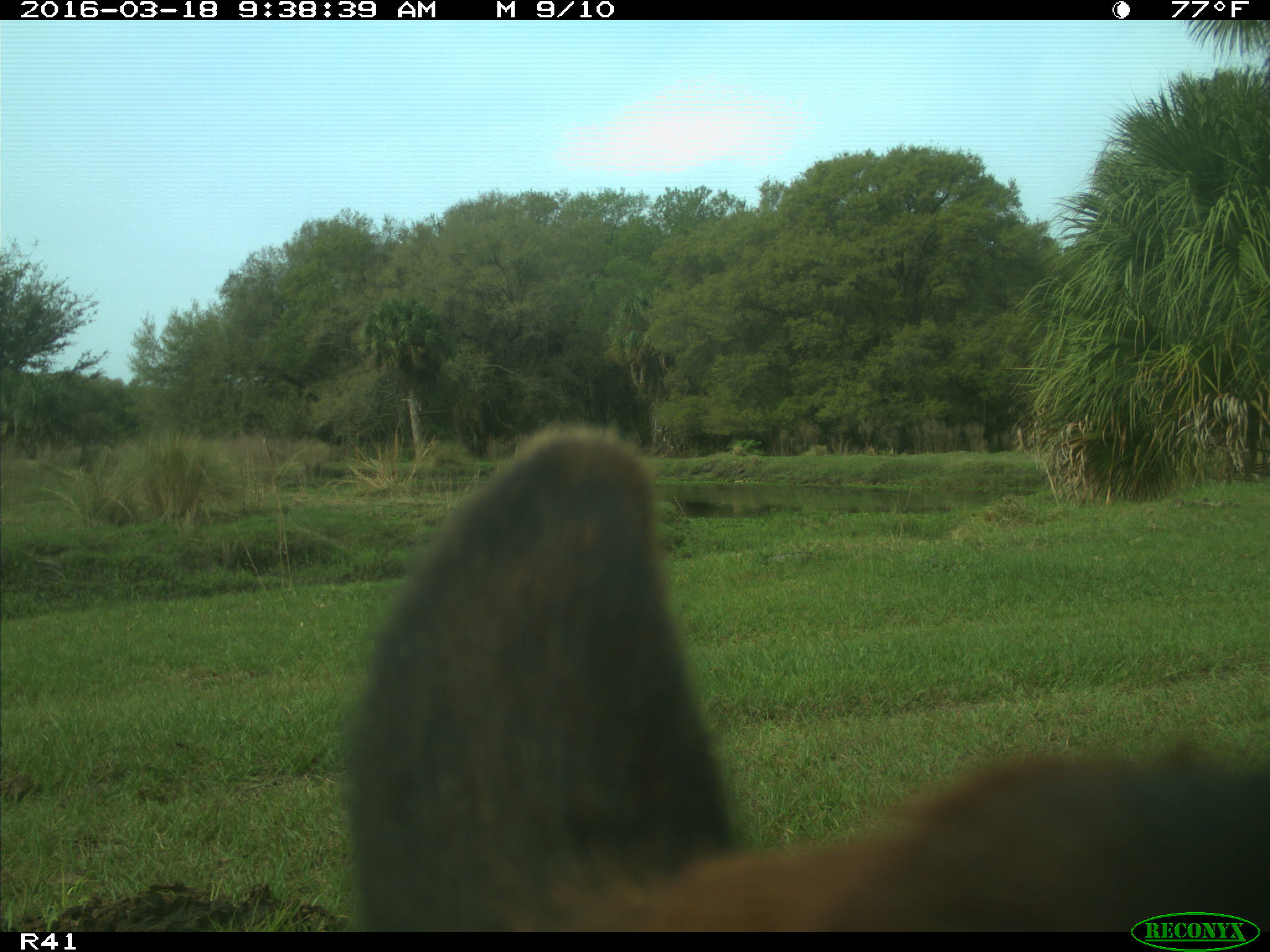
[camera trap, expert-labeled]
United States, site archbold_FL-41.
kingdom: Animalia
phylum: Chordata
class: Mammalia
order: Artiodactyla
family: Bovidae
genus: Bos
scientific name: Bos taurus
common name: domestic cow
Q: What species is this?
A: Bos taurus (domestic cow).